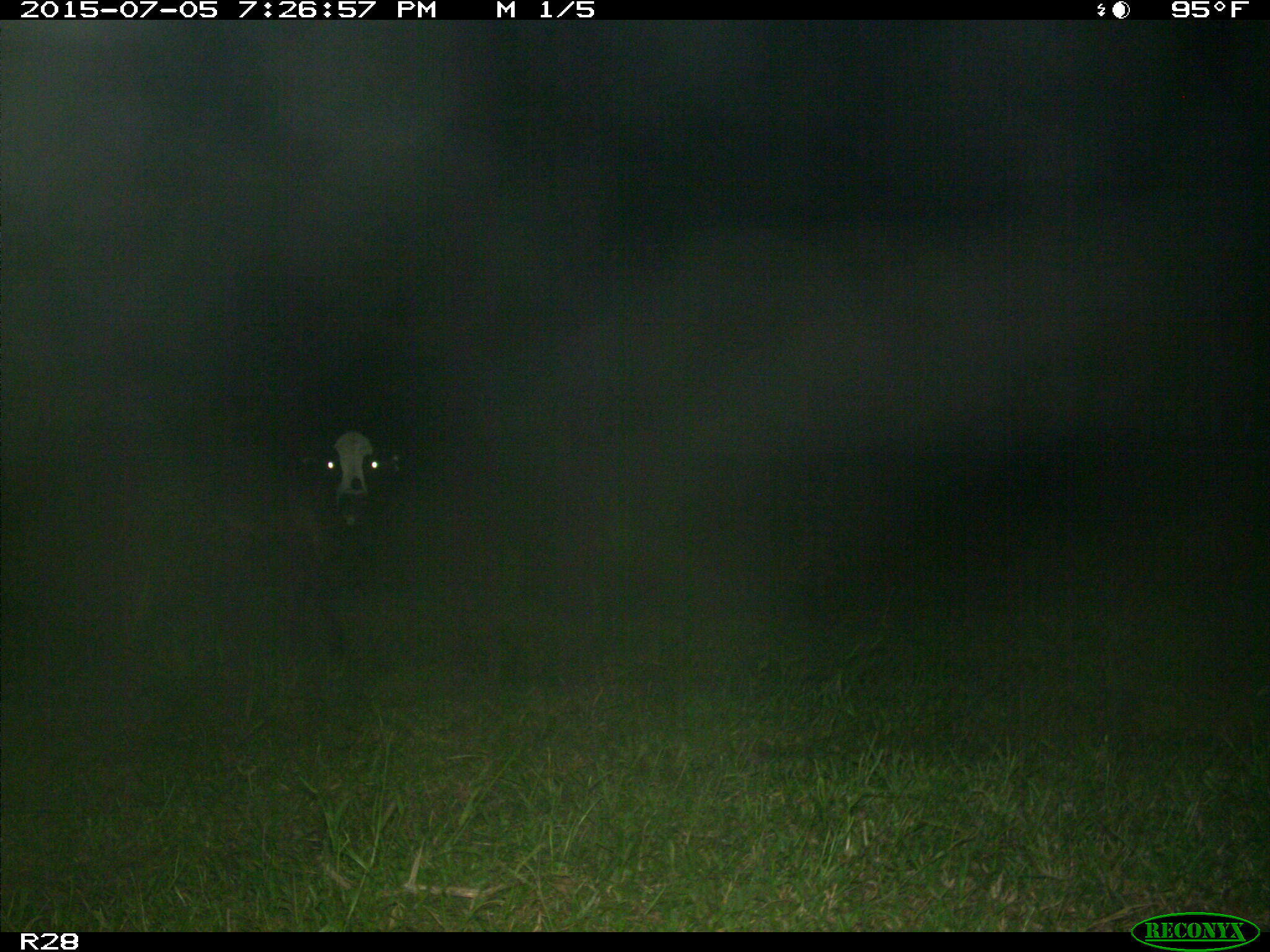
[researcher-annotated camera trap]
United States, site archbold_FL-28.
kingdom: Animalia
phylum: Chordata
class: Mammalia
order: Artiodactyla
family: Bovidae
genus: Bos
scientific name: Bos taurus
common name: domestic cow